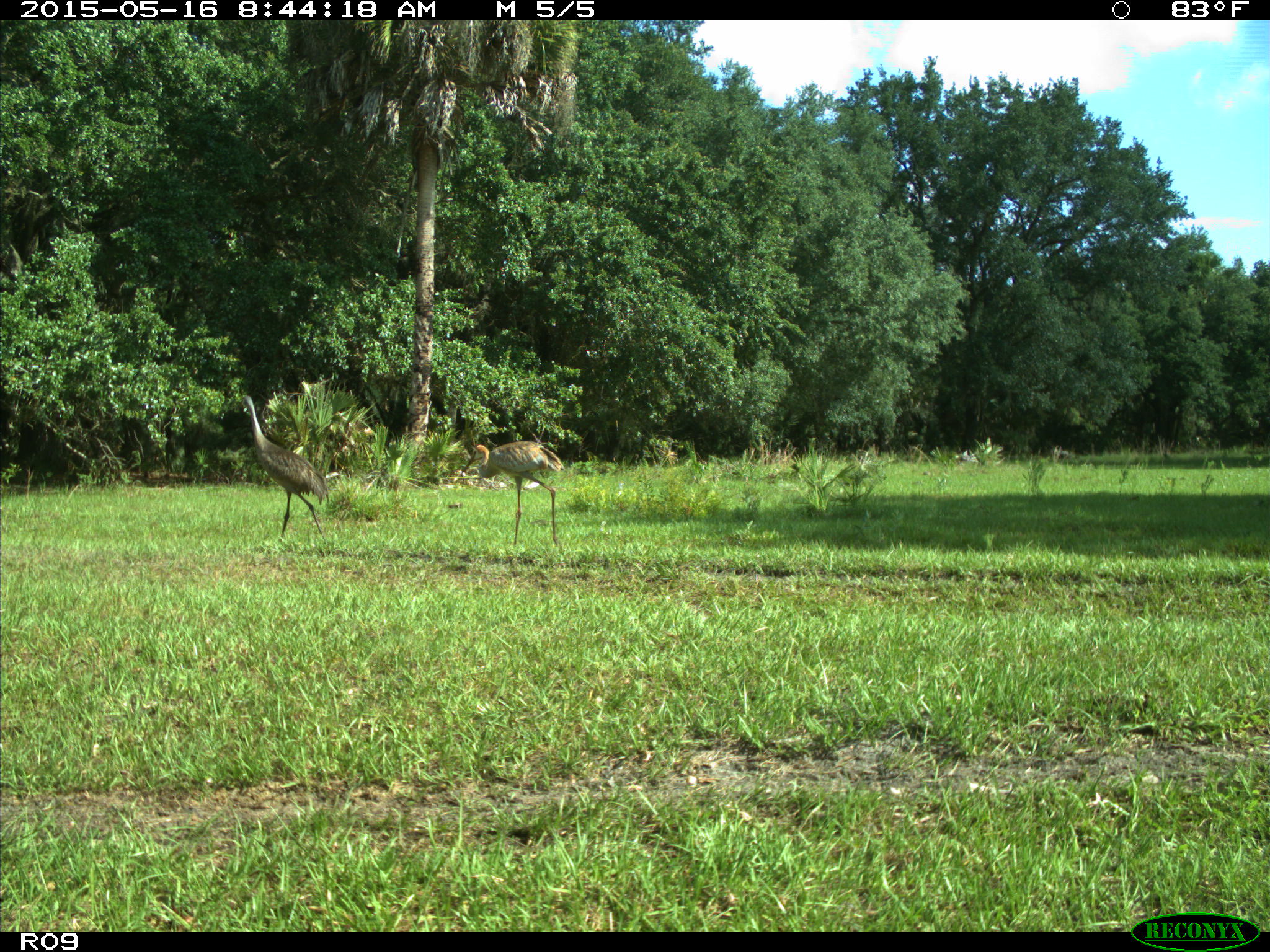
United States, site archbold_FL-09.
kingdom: Animalia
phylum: Chordata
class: Aves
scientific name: Aves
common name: birds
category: unidentified bird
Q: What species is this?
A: Unidentified bird (birds) (Aves).